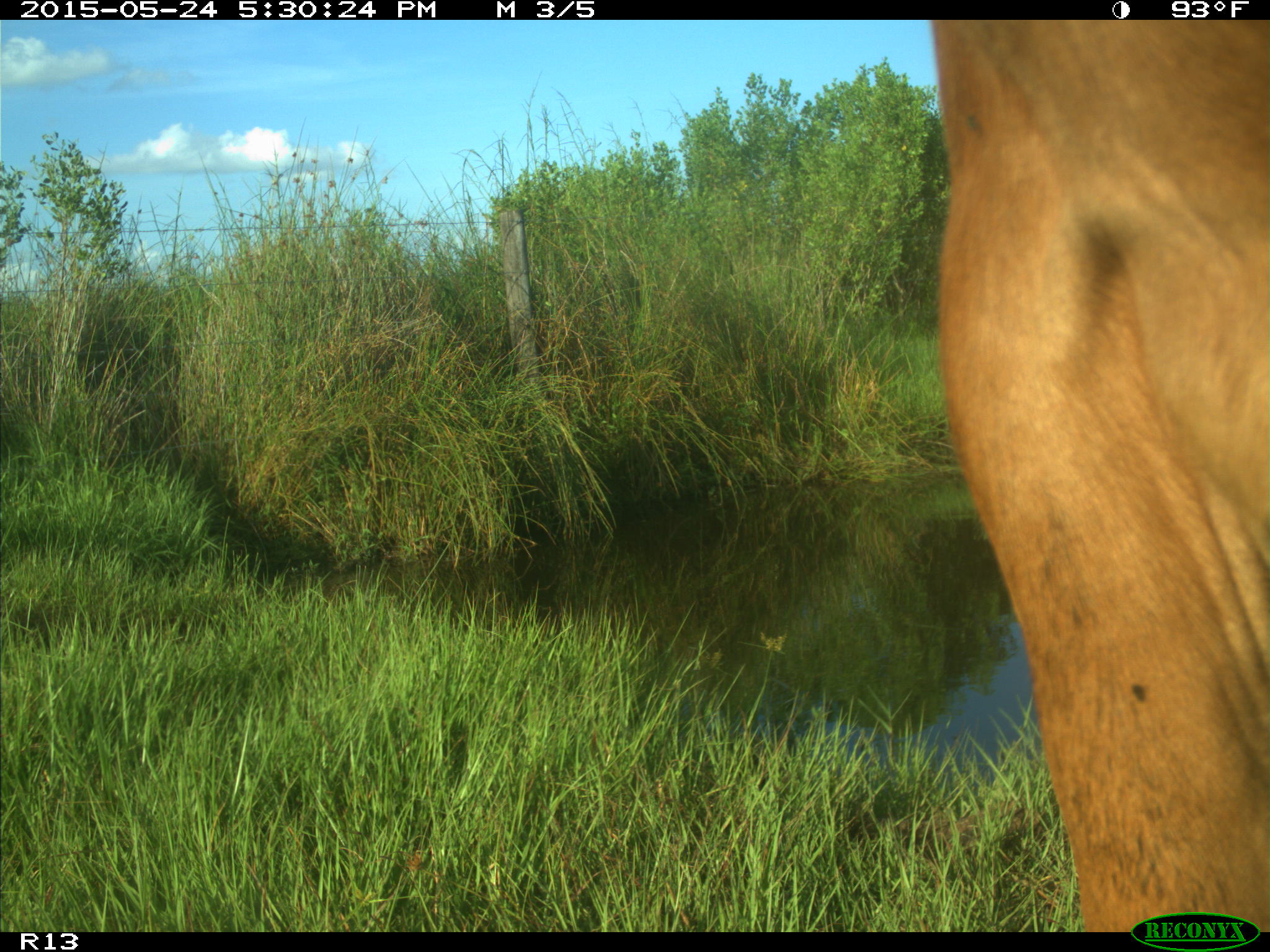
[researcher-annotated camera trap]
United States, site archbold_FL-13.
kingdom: Animalia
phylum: Chordata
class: Mammalia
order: Artiodactyla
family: Bovidae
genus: Bos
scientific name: Bos taurus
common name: domestic cow